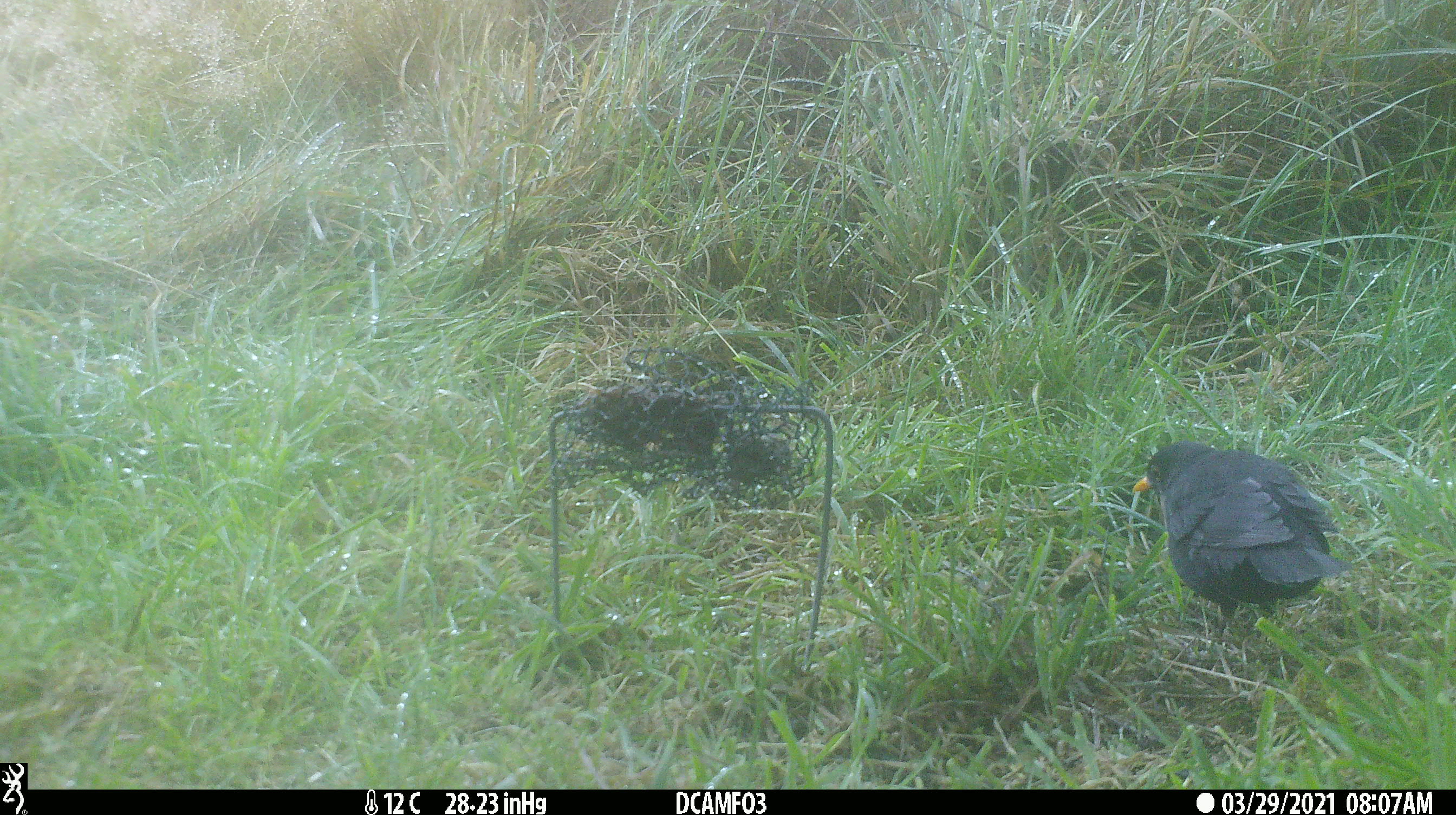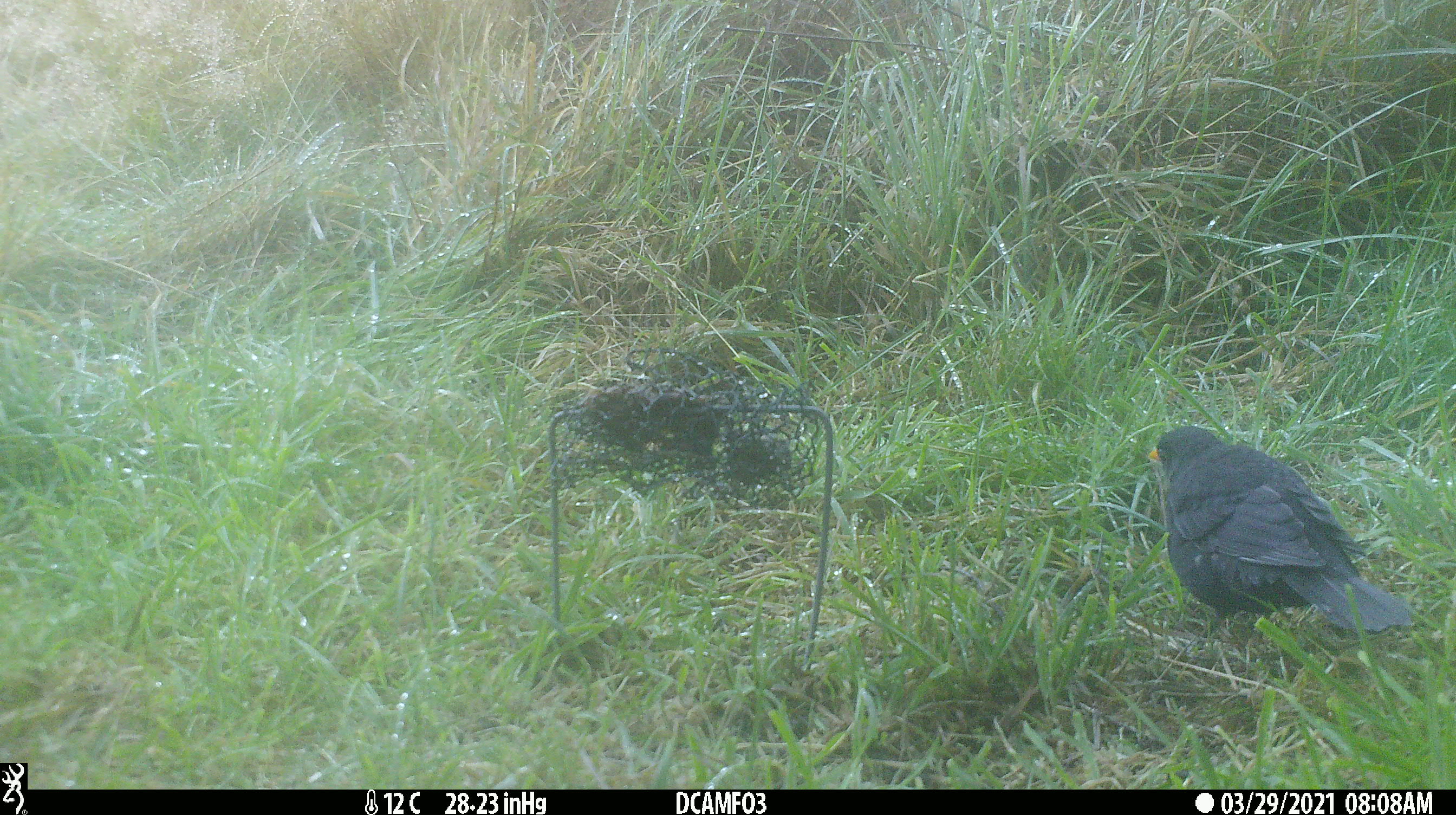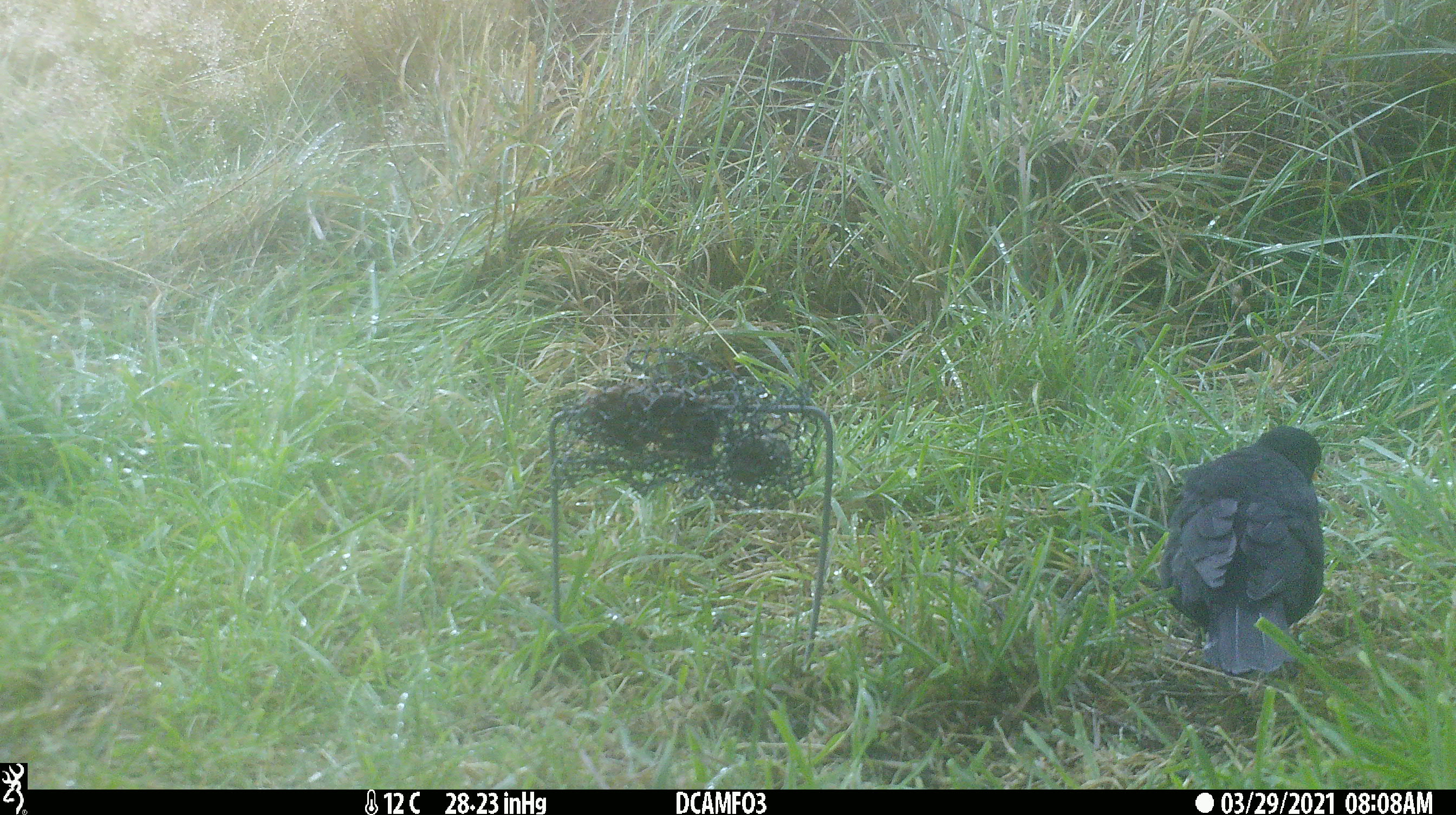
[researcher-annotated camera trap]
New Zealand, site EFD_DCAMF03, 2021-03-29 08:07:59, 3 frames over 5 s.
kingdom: Animalia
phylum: Chordata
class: Aves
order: Passeriformes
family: Turdidae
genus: Turdus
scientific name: Turdus merula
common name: eurasian blackbird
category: blackbird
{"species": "blackbird (eurasian blackbird) (Turdus merula)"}